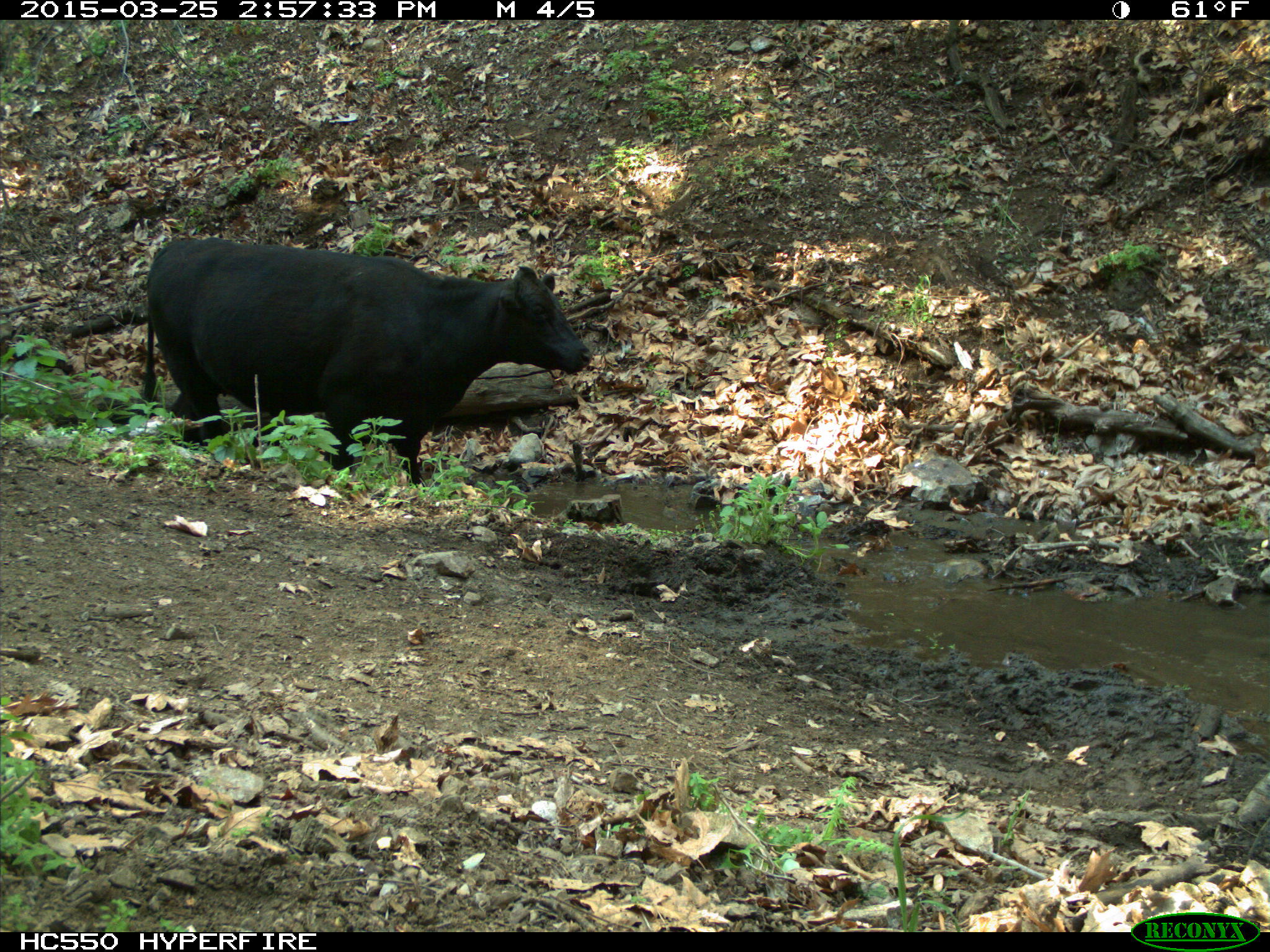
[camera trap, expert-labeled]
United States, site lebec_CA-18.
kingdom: Animalia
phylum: Chordata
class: Mammalia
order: Artiodactyla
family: Bovidae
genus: Bos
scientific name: Bos taurus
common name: domestic cow